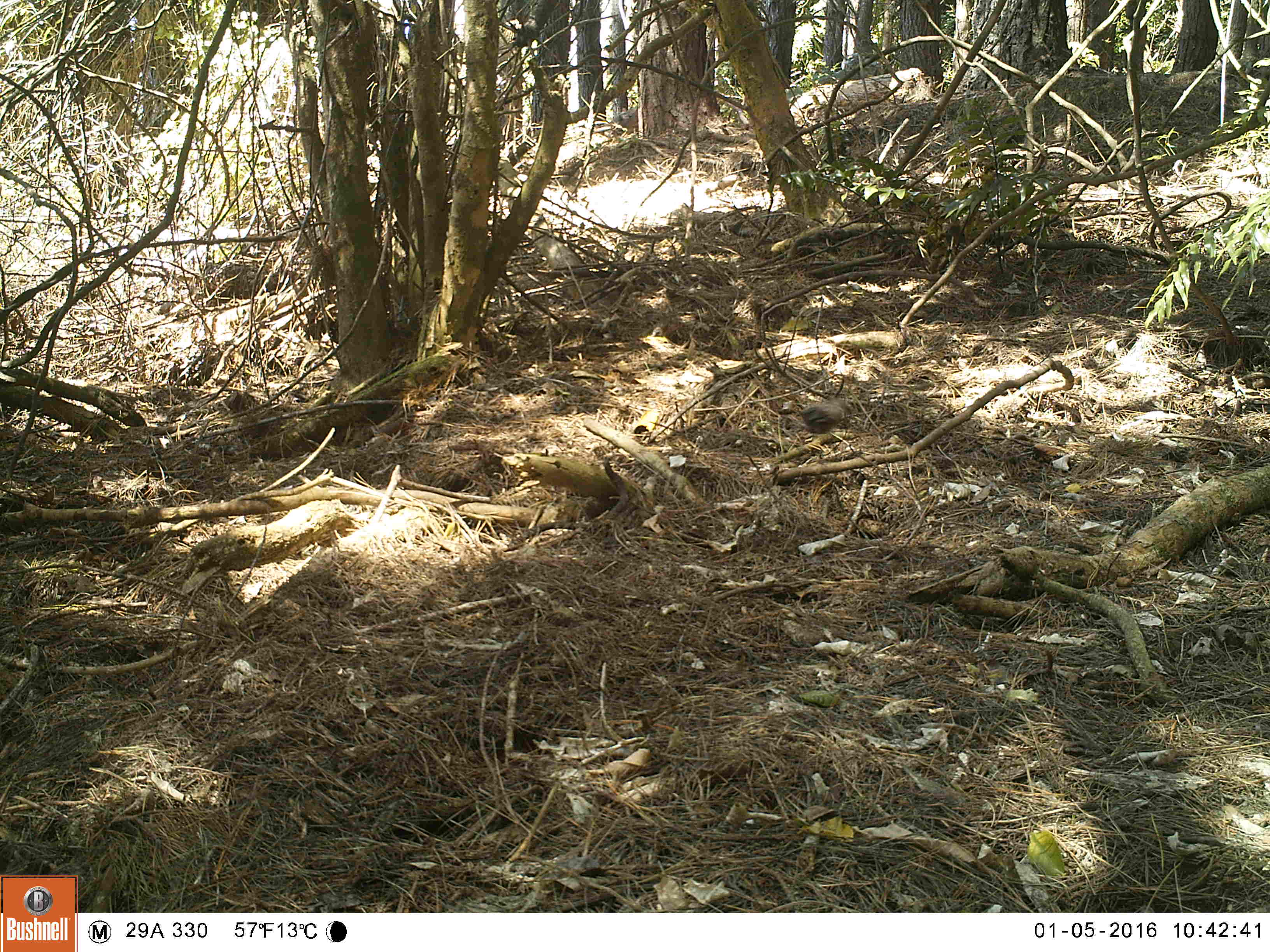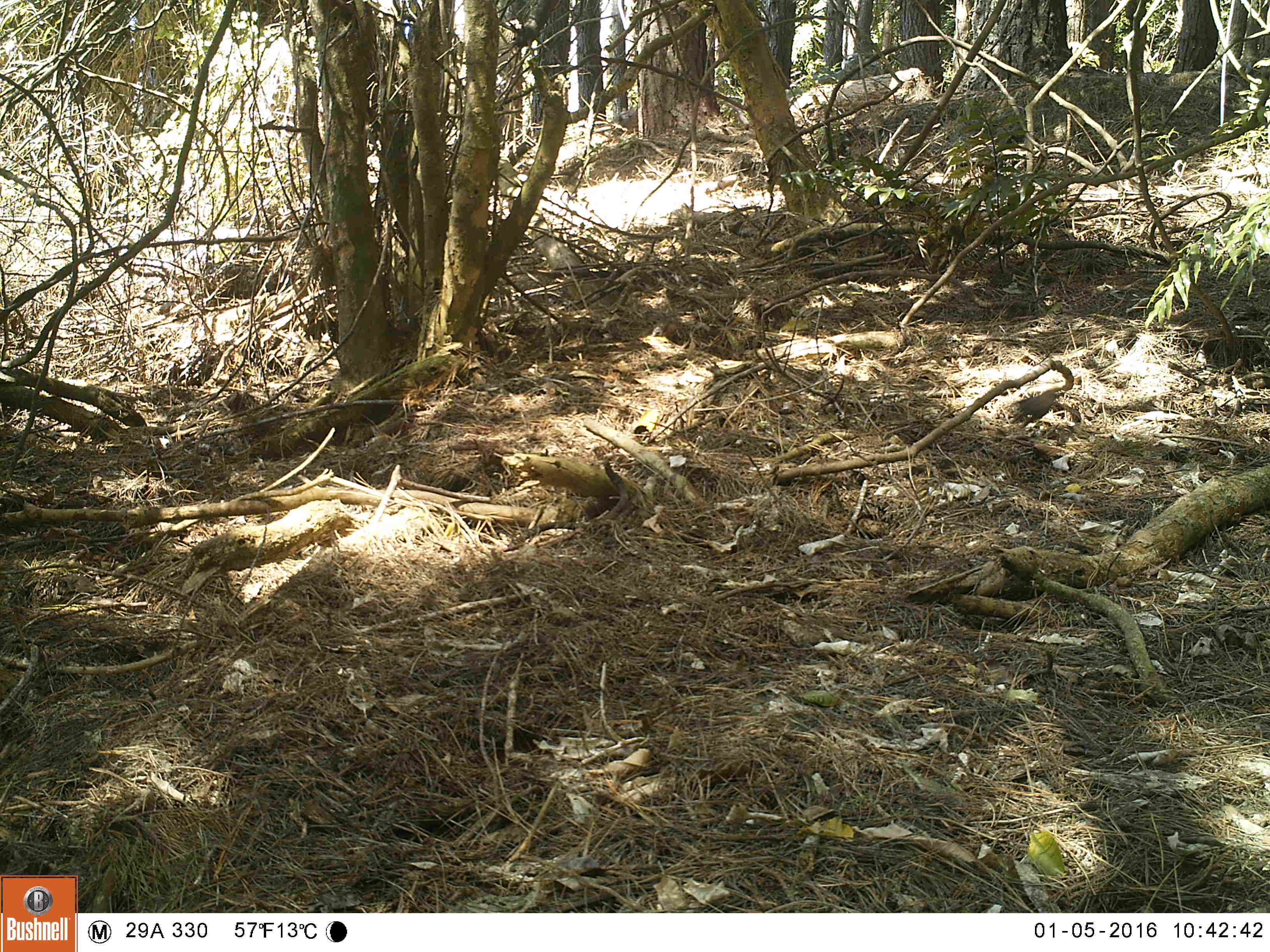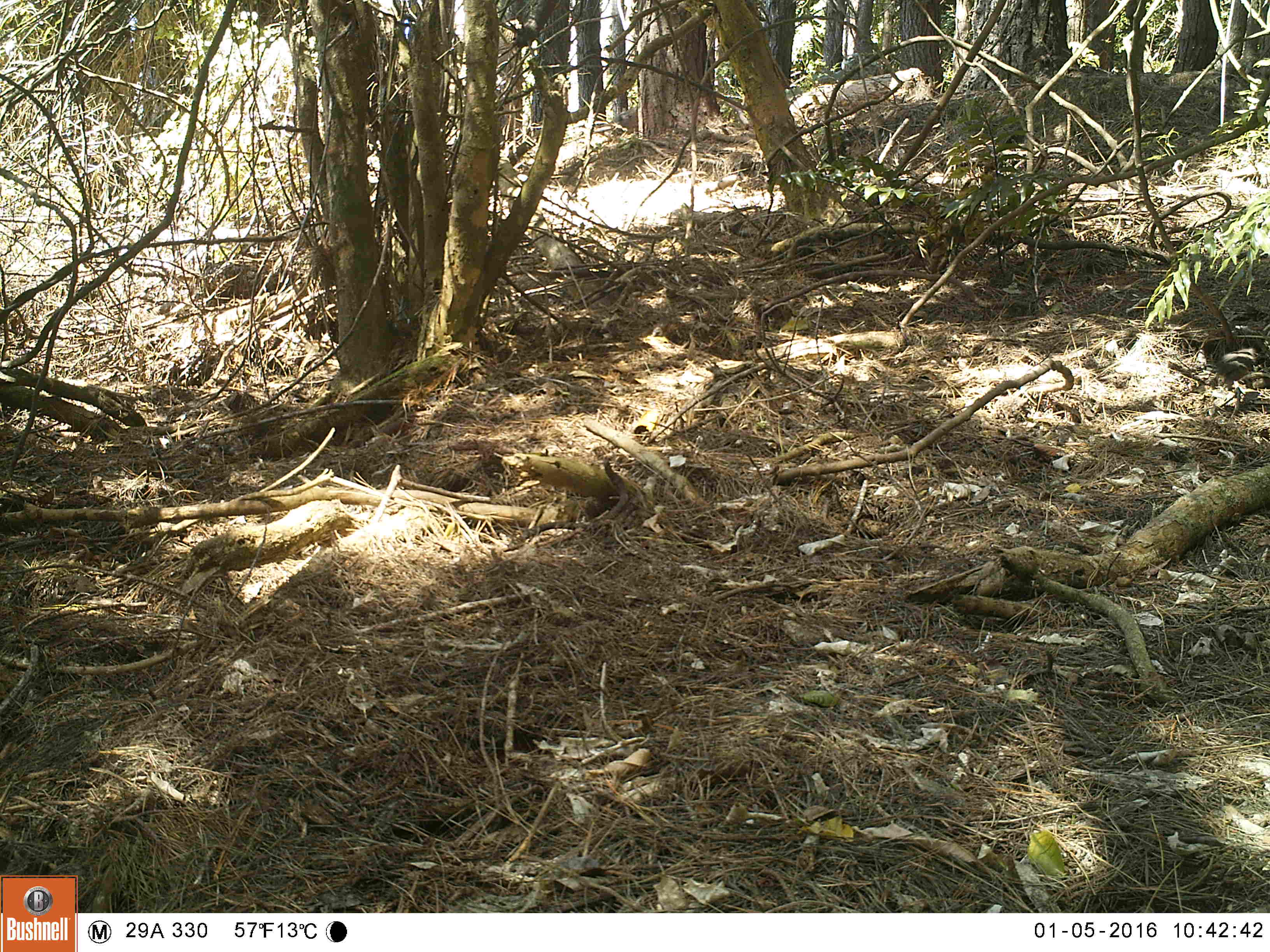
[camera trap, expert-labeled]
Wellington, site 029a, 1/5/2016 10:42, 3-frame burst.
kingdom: Animalia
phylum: Chordata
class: Aves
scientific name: Aves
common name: bird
Bird (Aves).